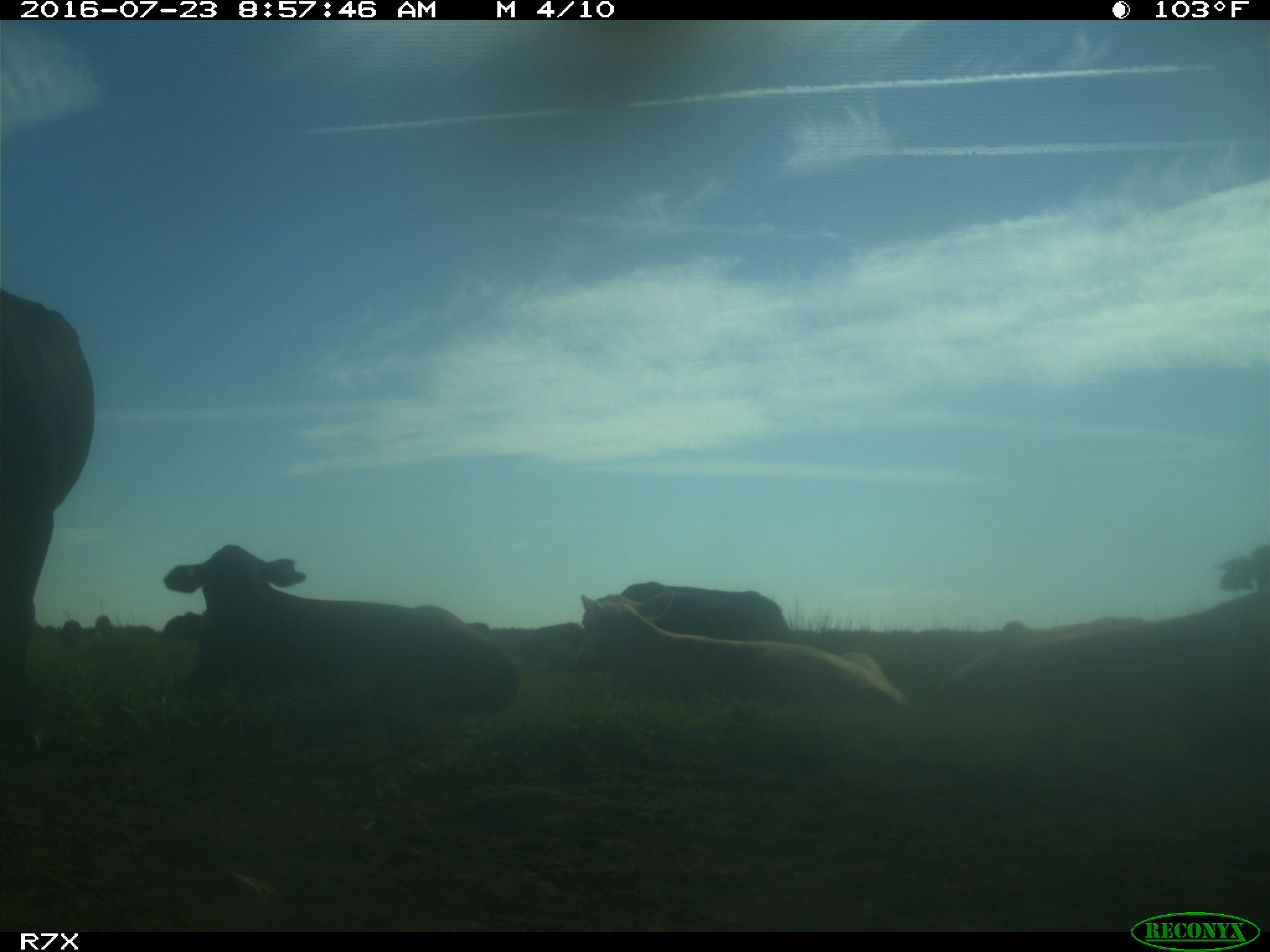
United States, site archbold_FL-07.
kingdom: Animalia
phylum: Chordata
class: Mammalia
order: Artiodactyla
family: Bovidae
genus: Bos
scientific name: Bos taurus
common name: domestic cow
Bos taurus (domestic cow).